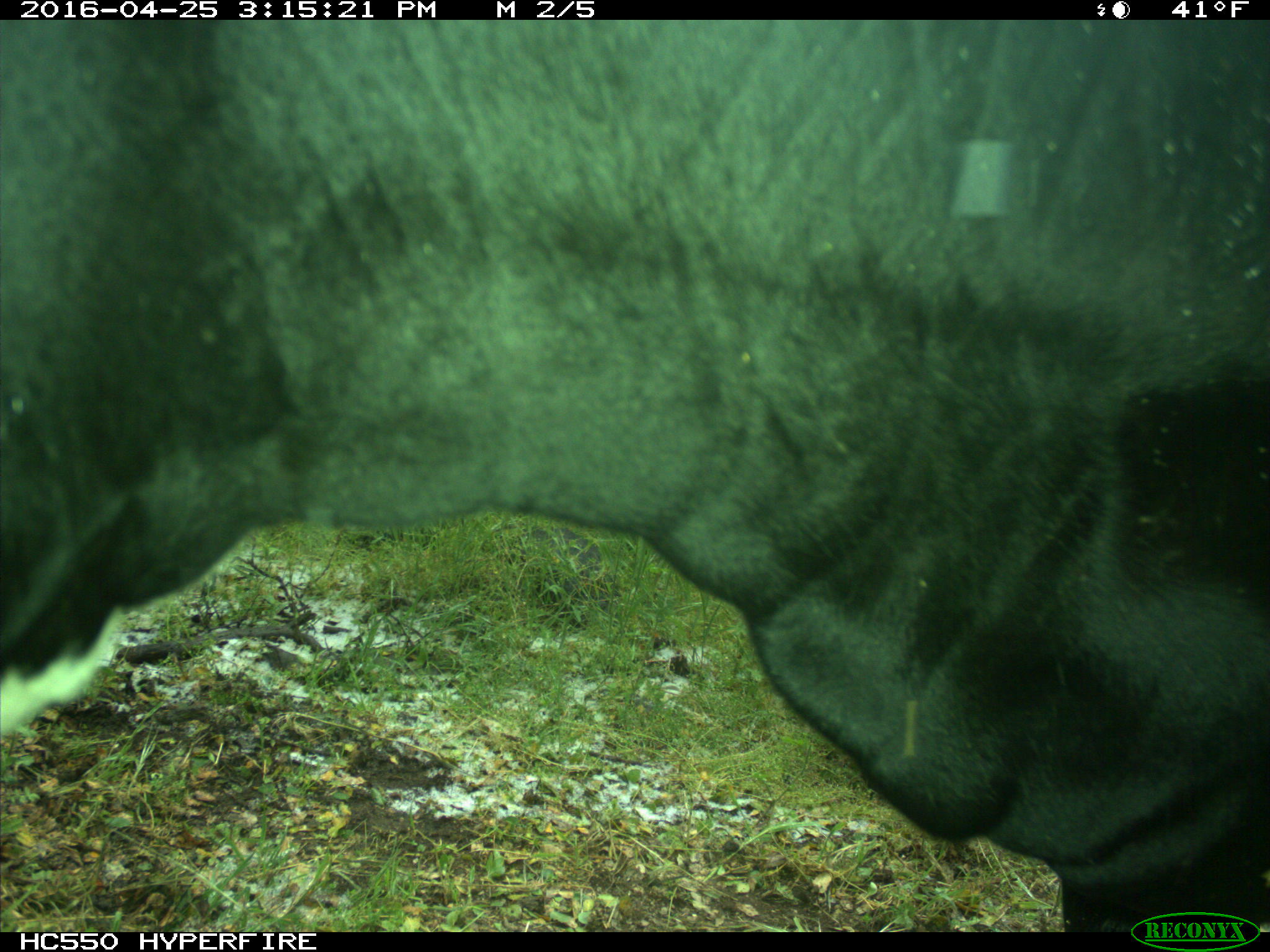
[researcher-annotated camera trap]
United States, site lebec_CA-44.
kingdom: Animalia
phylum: Chordata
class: Mammalia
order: Artiodactyla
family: Bovidae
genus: Bos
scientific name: Bos taurus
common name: domestic cow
Bos taurus (domestic cow).